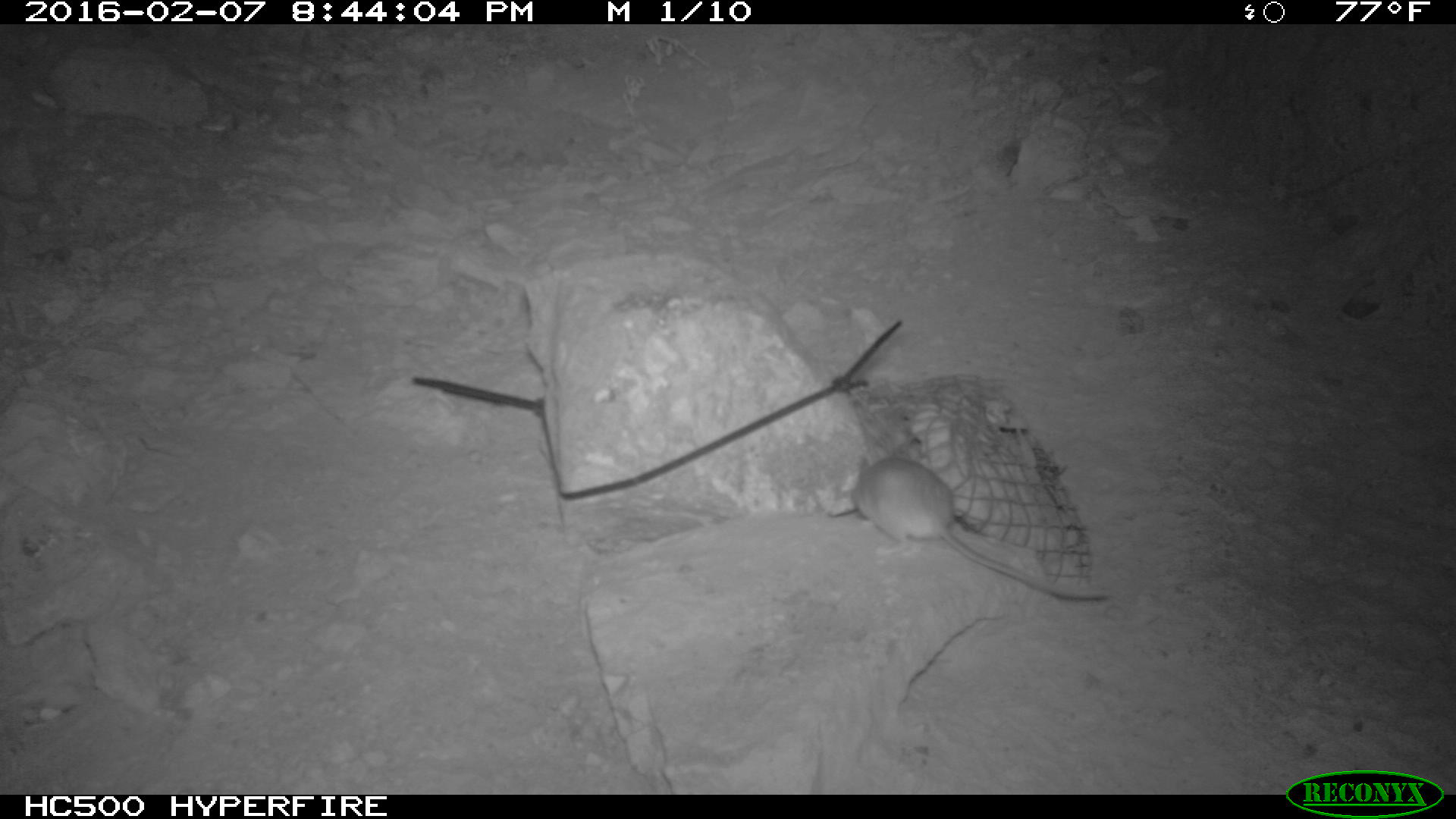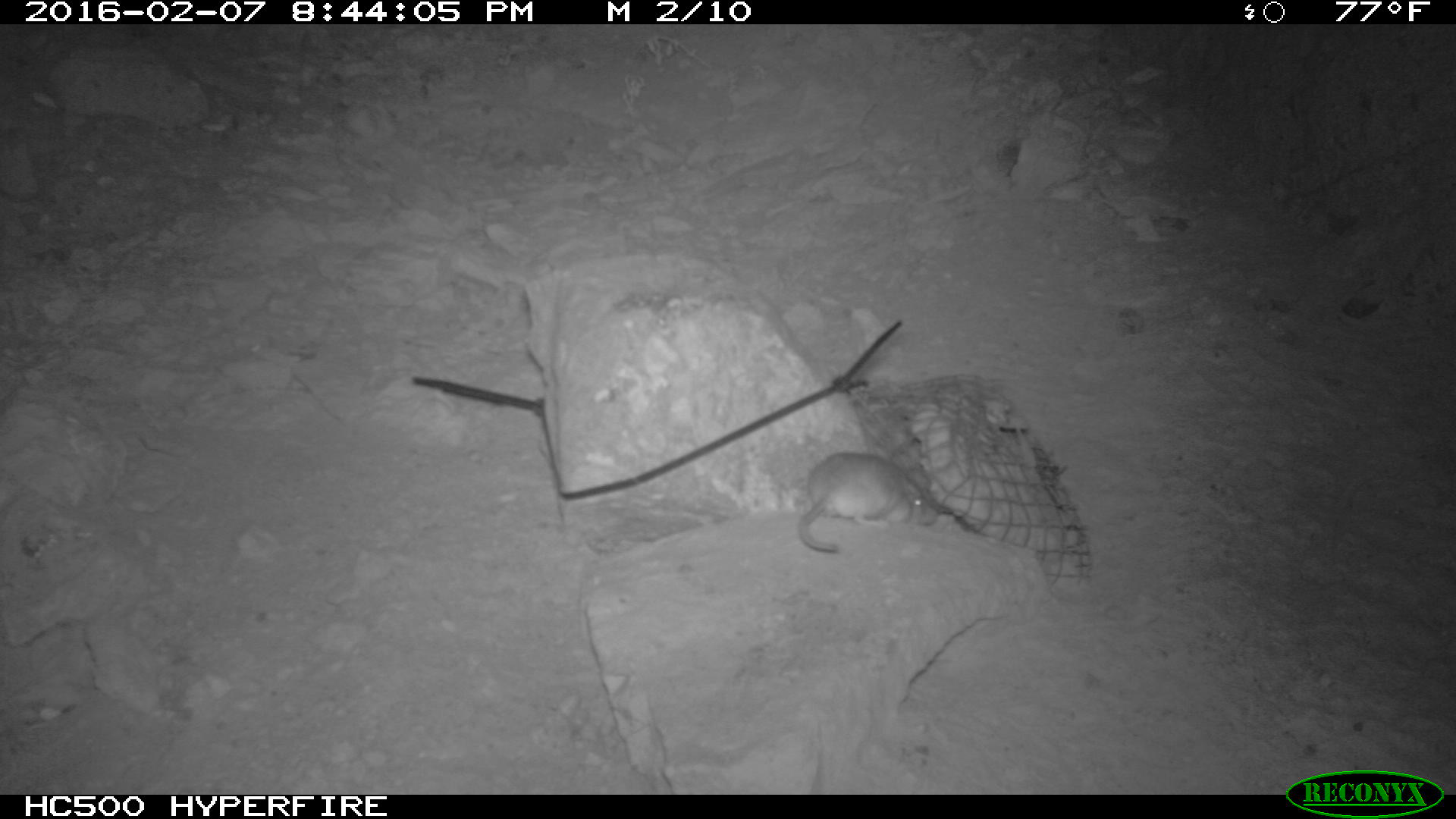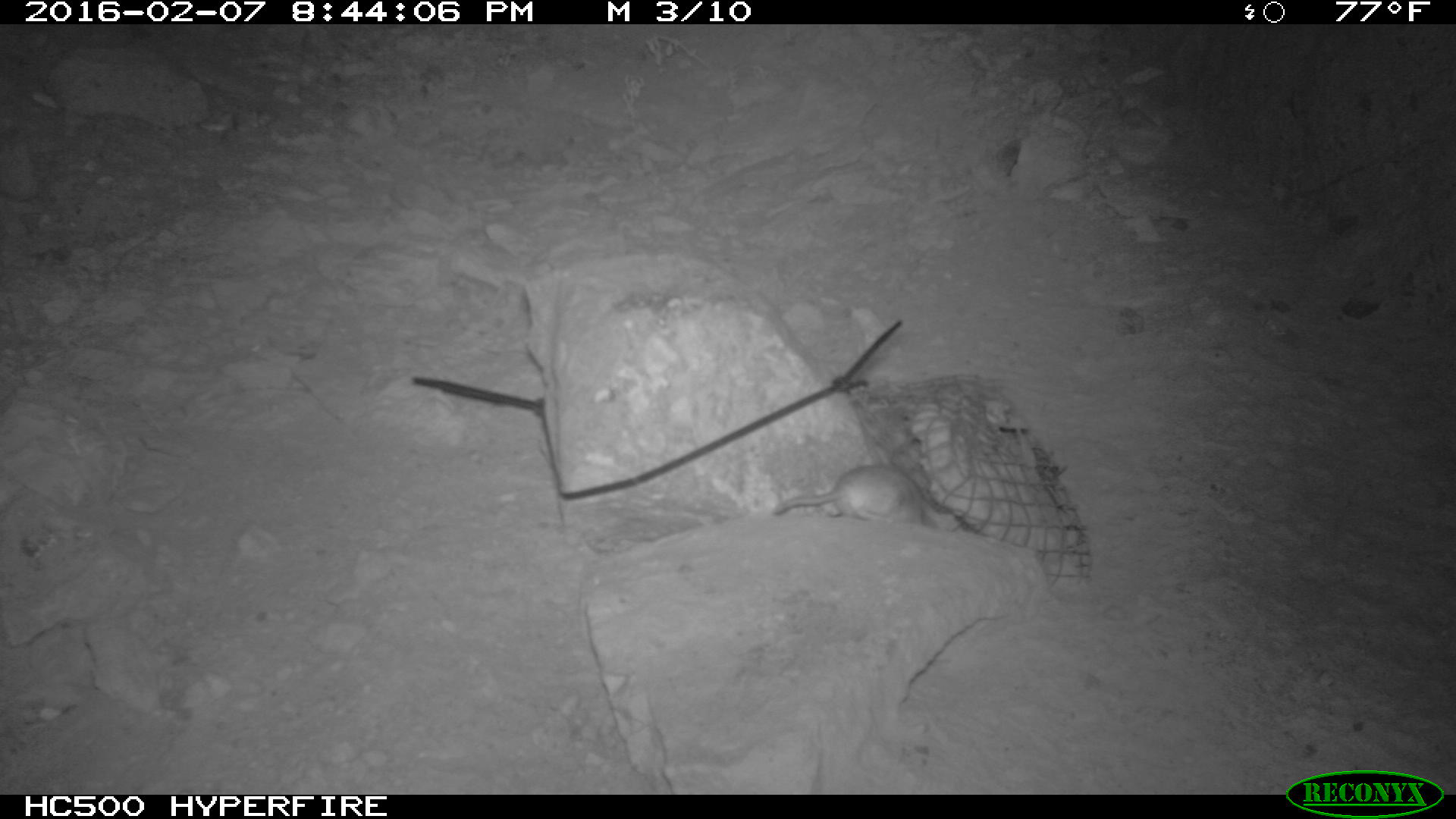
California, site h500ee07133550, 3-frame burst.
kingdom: Animalia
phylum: Chordata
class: Mammalia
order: Rodentia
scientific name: Rodentia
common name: rodent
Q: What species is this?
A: Rodent (Rodentia).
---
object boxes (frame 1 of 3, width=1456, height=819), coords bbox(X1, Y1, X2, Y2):
rodent: bbox(849, 447, 1109, 599)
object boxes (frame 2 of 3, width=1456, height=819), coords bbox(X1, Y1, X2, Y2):
rodent: bbox(801, 431, 940, 554)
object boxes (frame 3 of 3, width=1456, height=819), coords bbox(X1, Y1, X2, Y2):
rodent: bbox(772, 460, 924, 522)